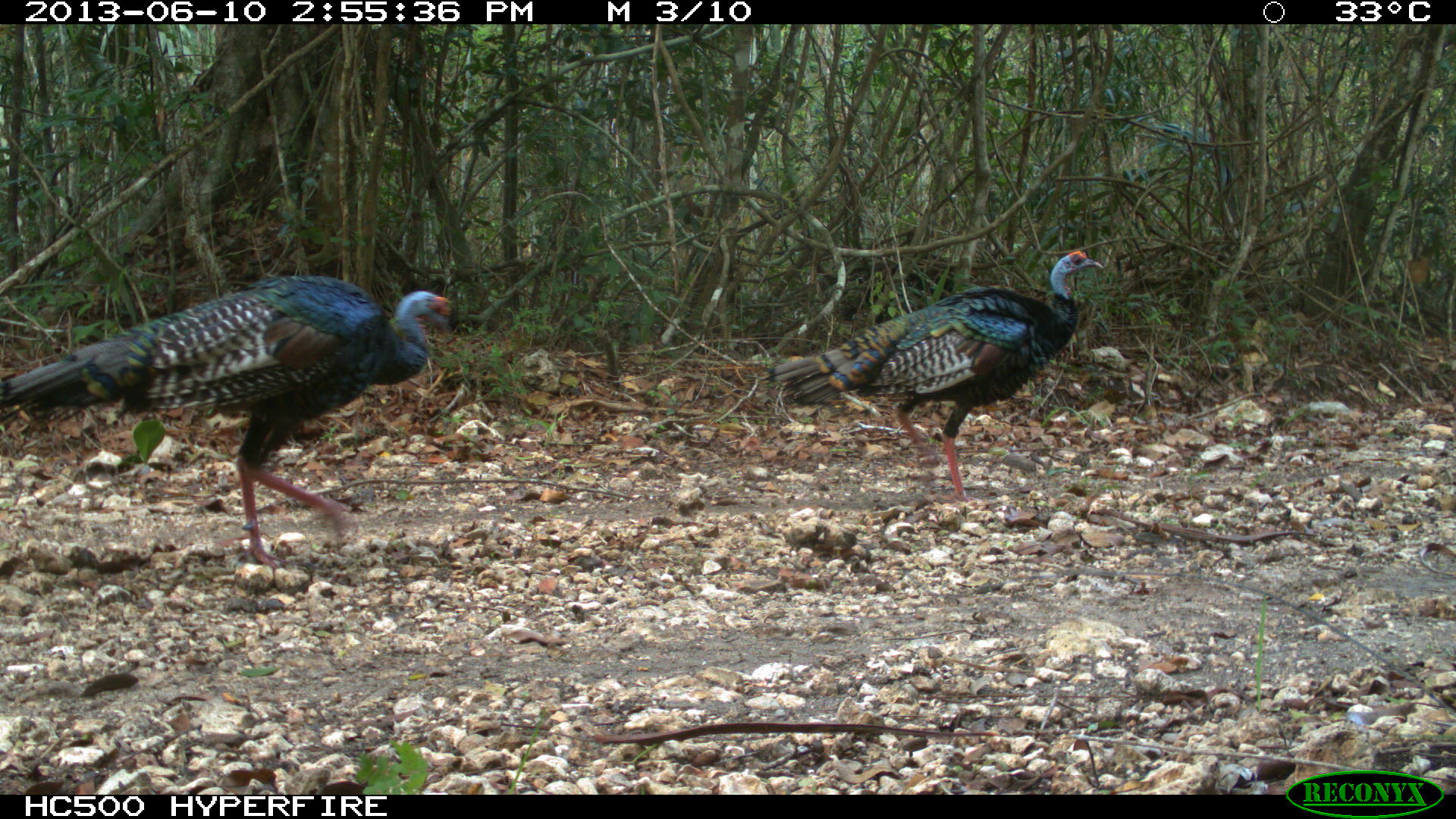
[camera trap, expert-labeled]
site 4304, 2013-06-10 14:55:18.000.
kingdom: Animalia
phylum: Chordata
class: Aves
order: Galliformes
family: Phasianidae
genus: Meleagris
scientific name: Meleagris ocellata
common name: ocellated turkey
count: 2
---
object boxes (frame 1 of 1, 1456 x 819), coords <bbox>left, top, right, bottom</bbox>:
meleagris ocellata: <bbox>0, 272, 453, 570</bbox>; <bbox>760, 248, 1103, 503</bbox>